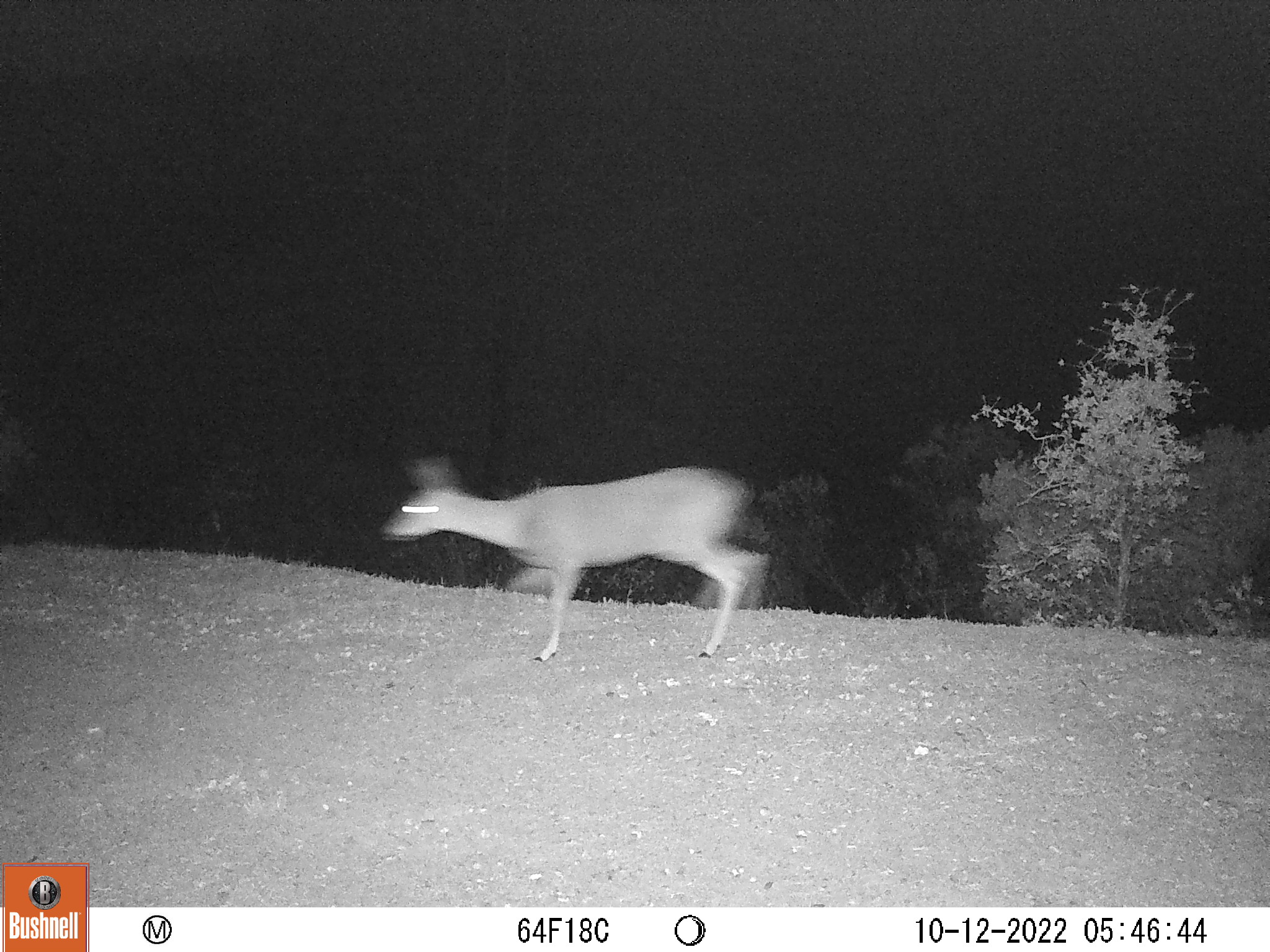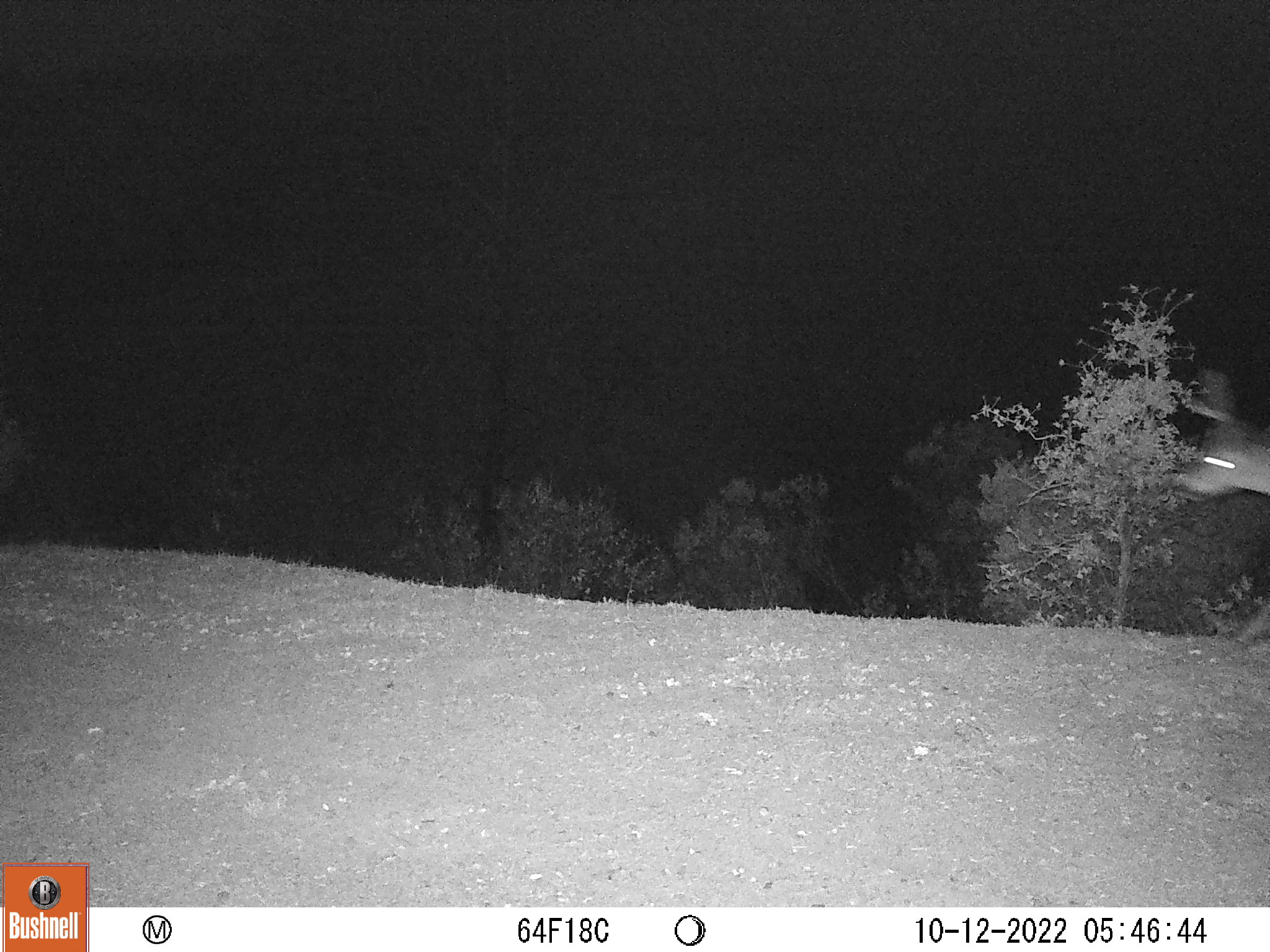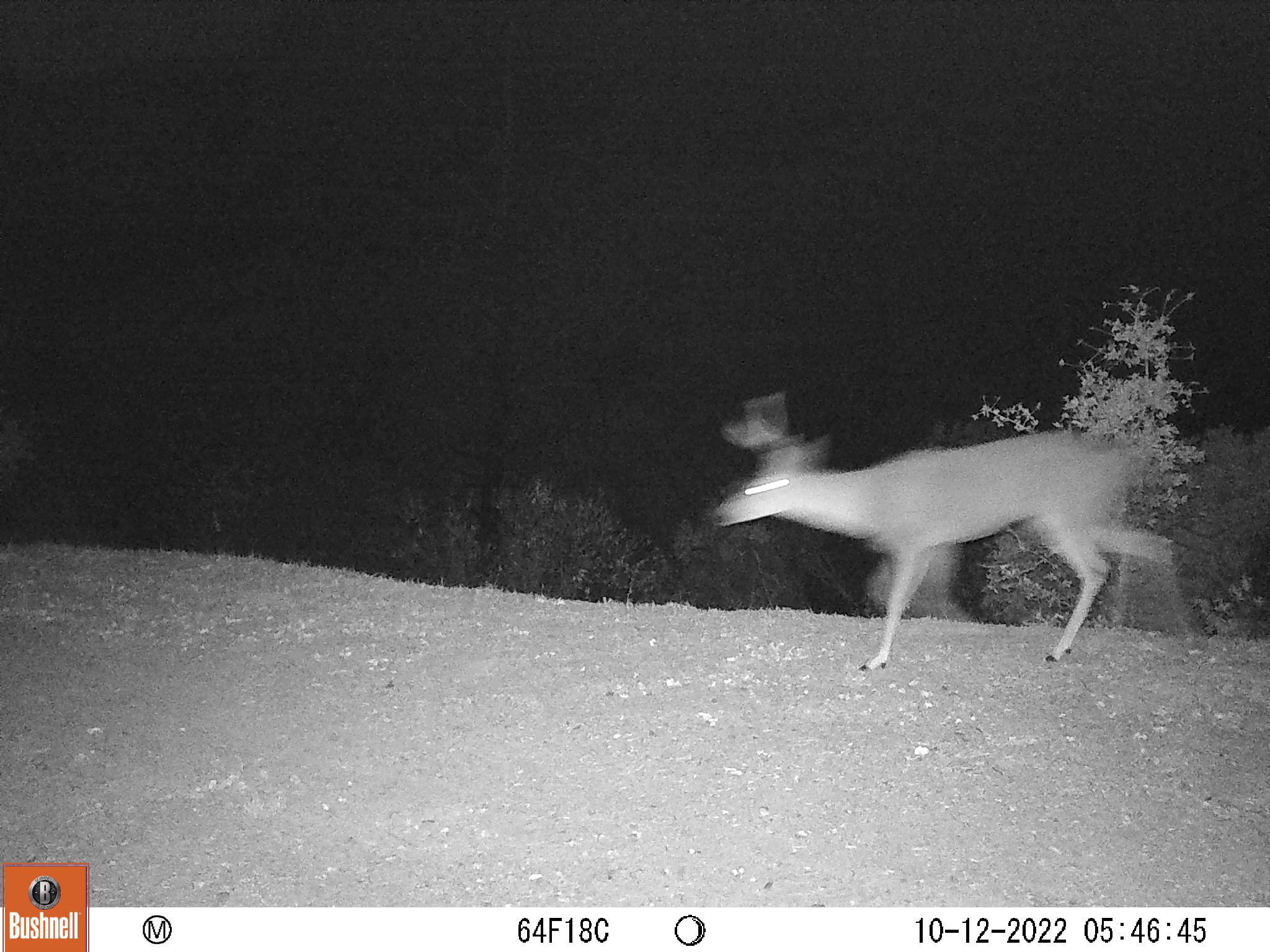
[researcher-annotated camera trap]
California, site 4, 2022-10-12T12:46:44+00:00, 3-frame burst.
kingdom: Animalia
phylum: Chordata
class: Mammalia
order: Artiodactyla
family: Cervidae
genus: Odocoileus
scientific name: Odocoileus hemionus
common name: mule deer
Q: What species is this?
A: Mule deer (Odocoileus hemionus).